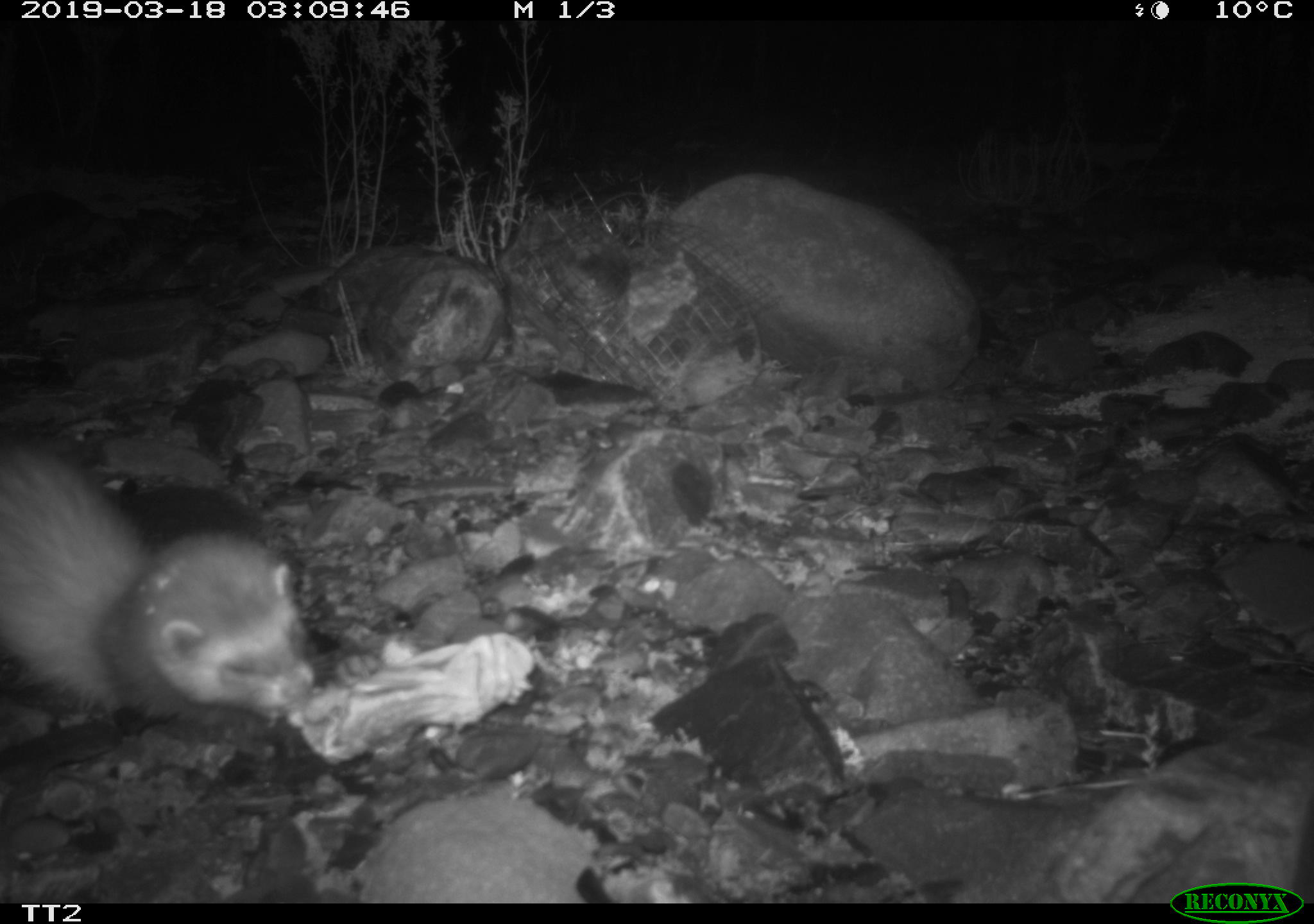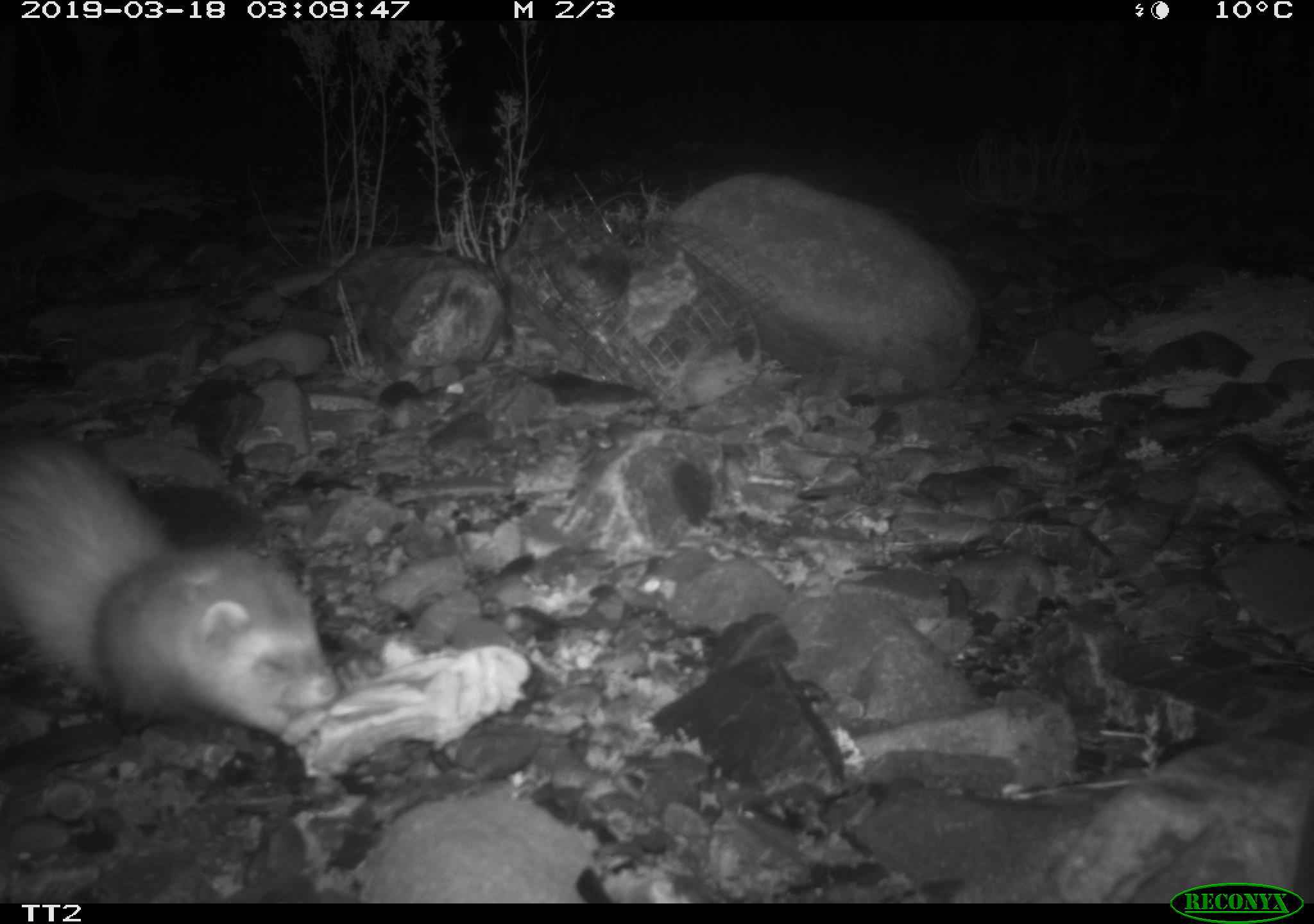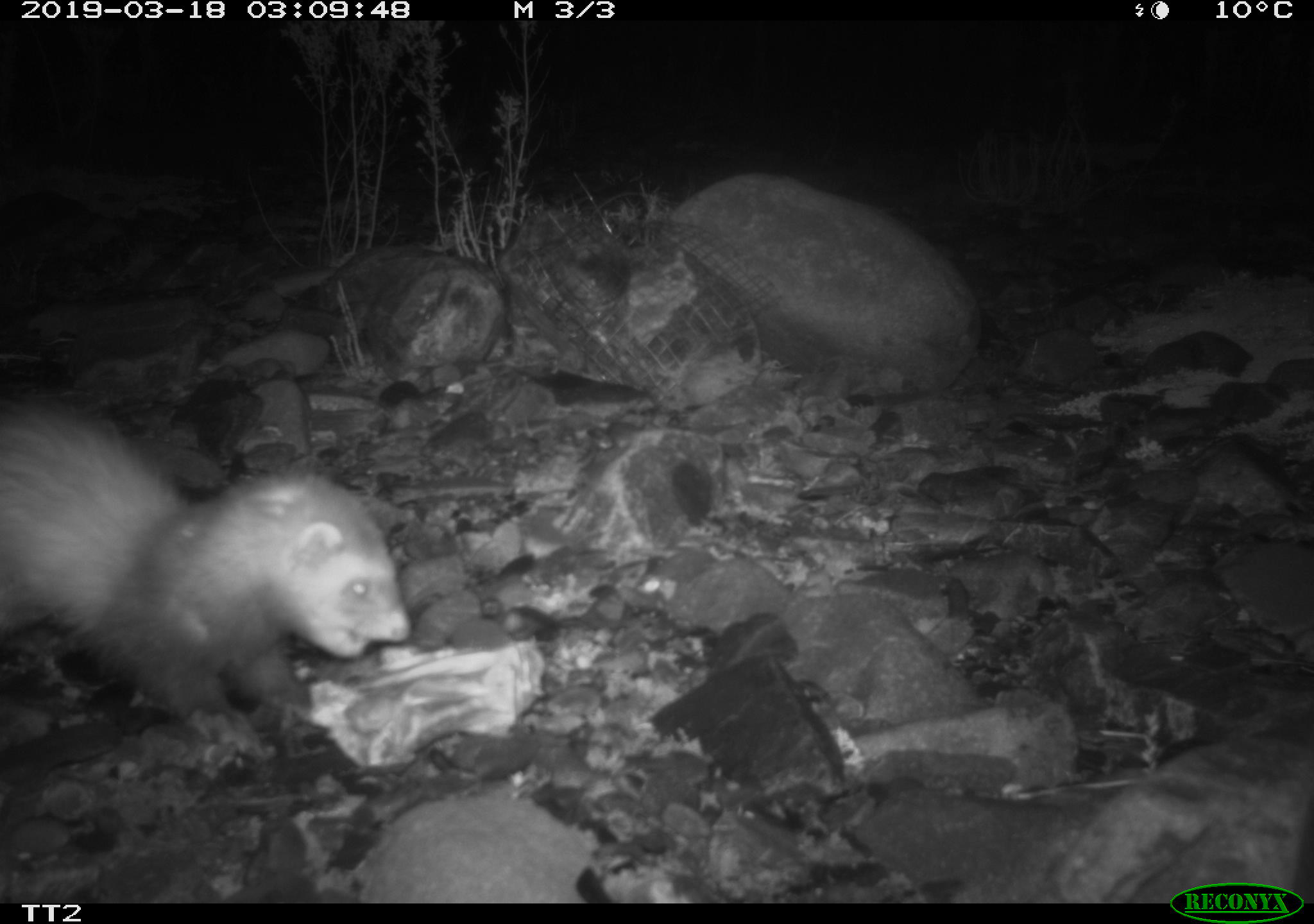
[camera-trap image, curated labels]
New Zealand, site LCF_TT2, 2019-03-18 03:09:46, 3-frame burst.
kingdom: Animalia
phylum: Chordata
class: Mammalia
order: Carnivora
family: Mustelidae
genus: Mustela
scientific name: Mustela furo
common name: ferret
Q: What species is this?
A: Ferret (Mustela furo).